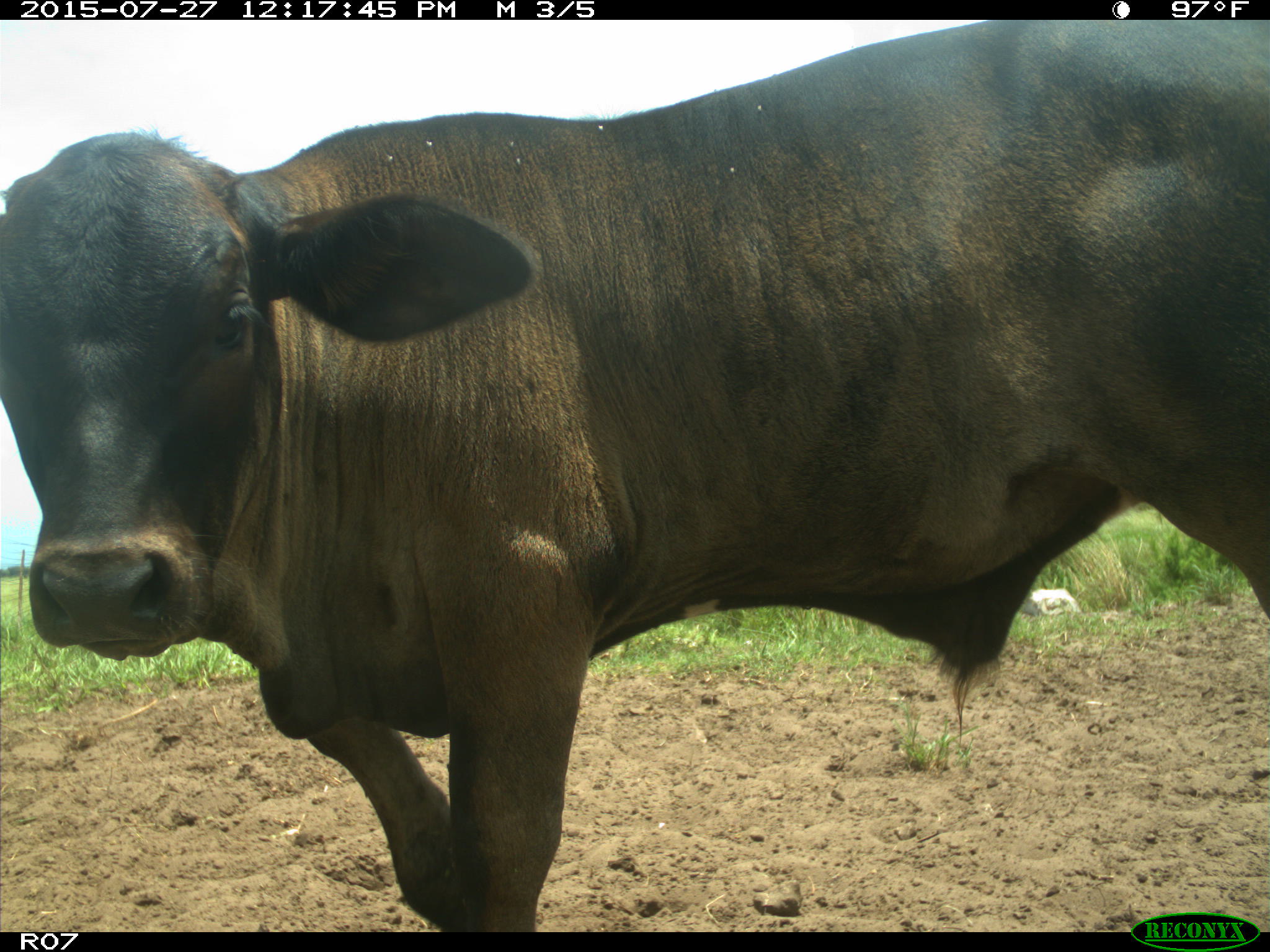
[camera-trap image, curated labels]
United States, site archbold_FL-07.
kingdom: Animalia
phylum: Chordata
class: Mammalia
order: Artiodactyla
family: Bovidae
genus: Bos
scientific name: Bos taurus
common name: domestic cow